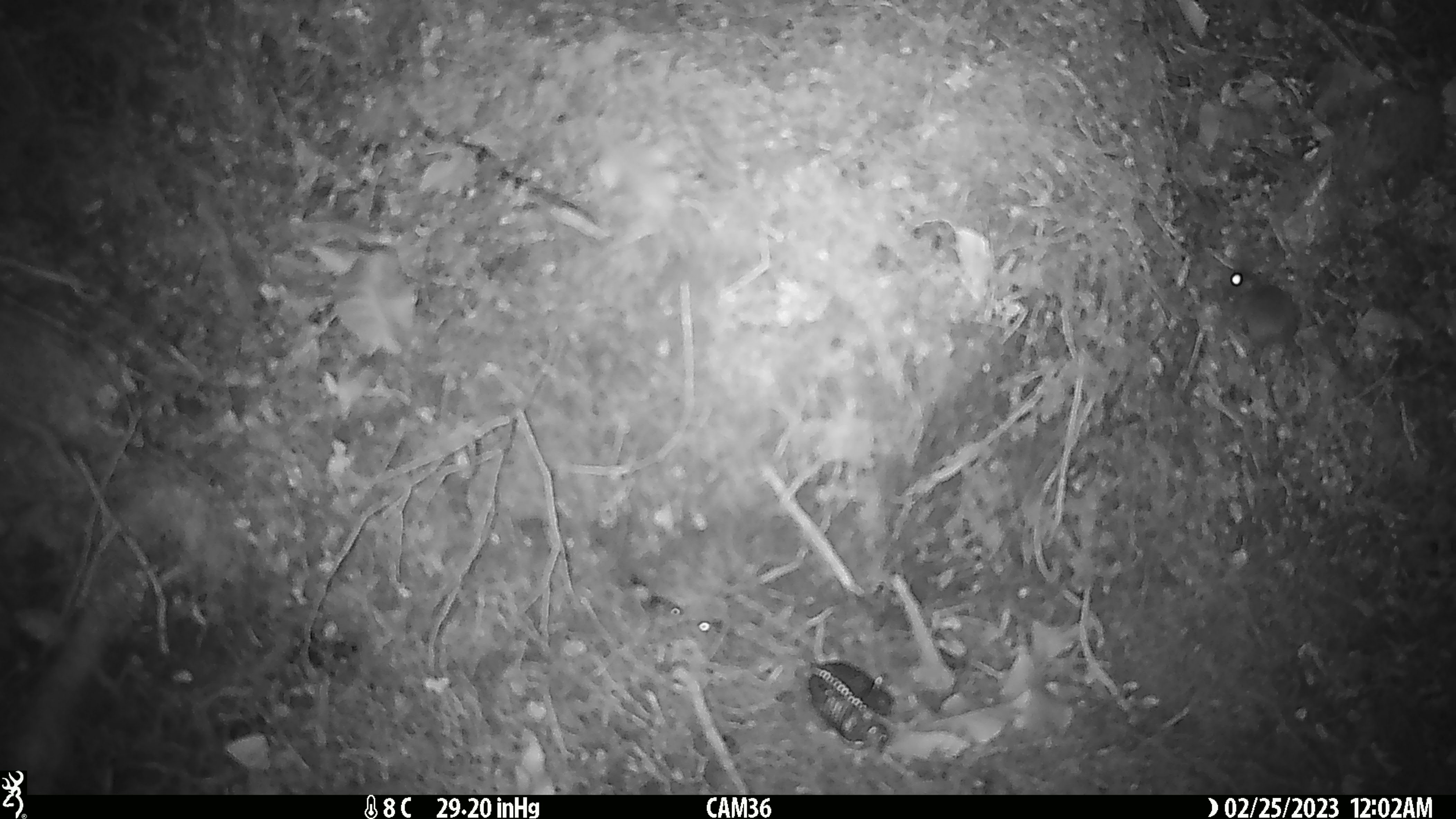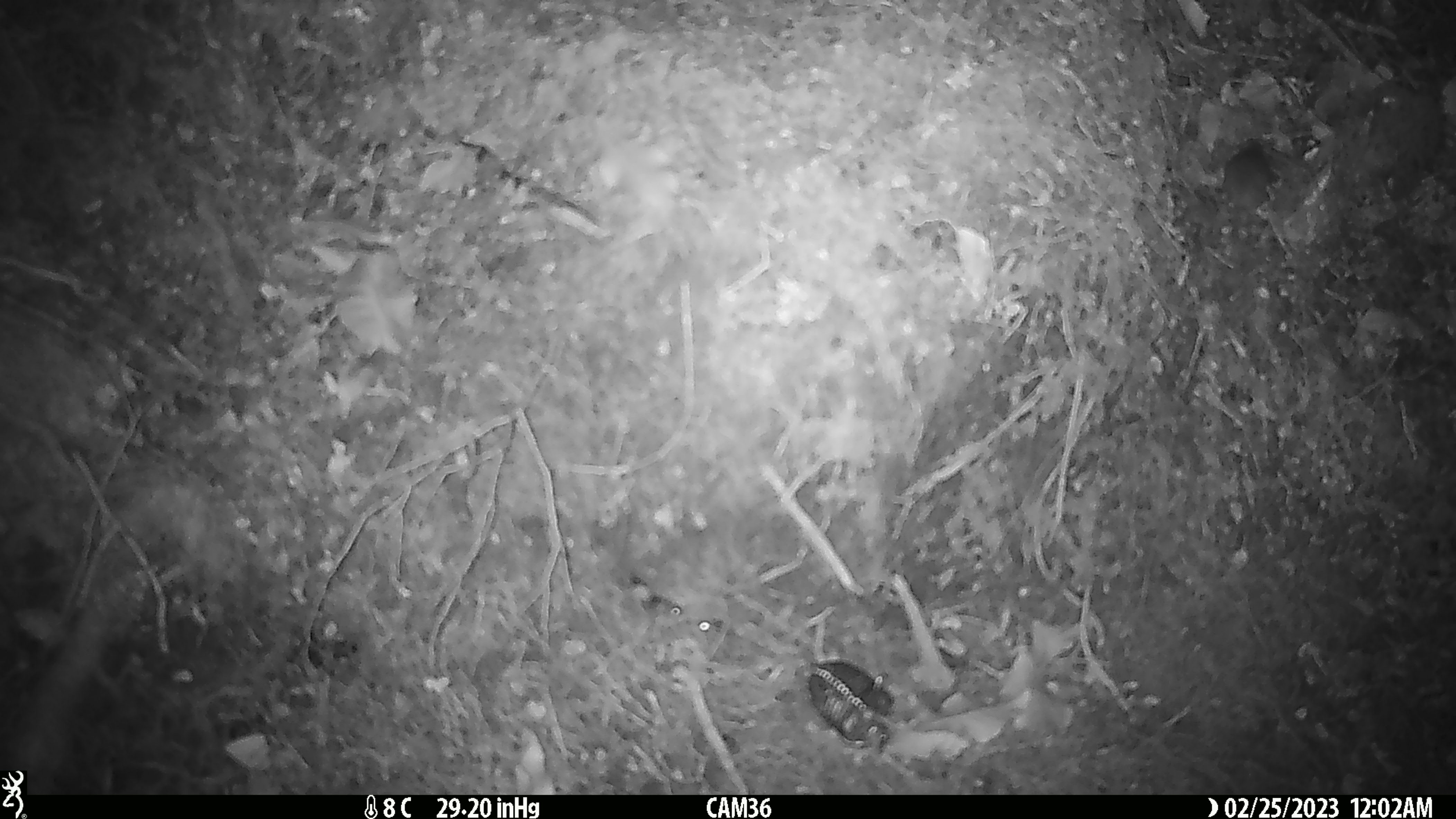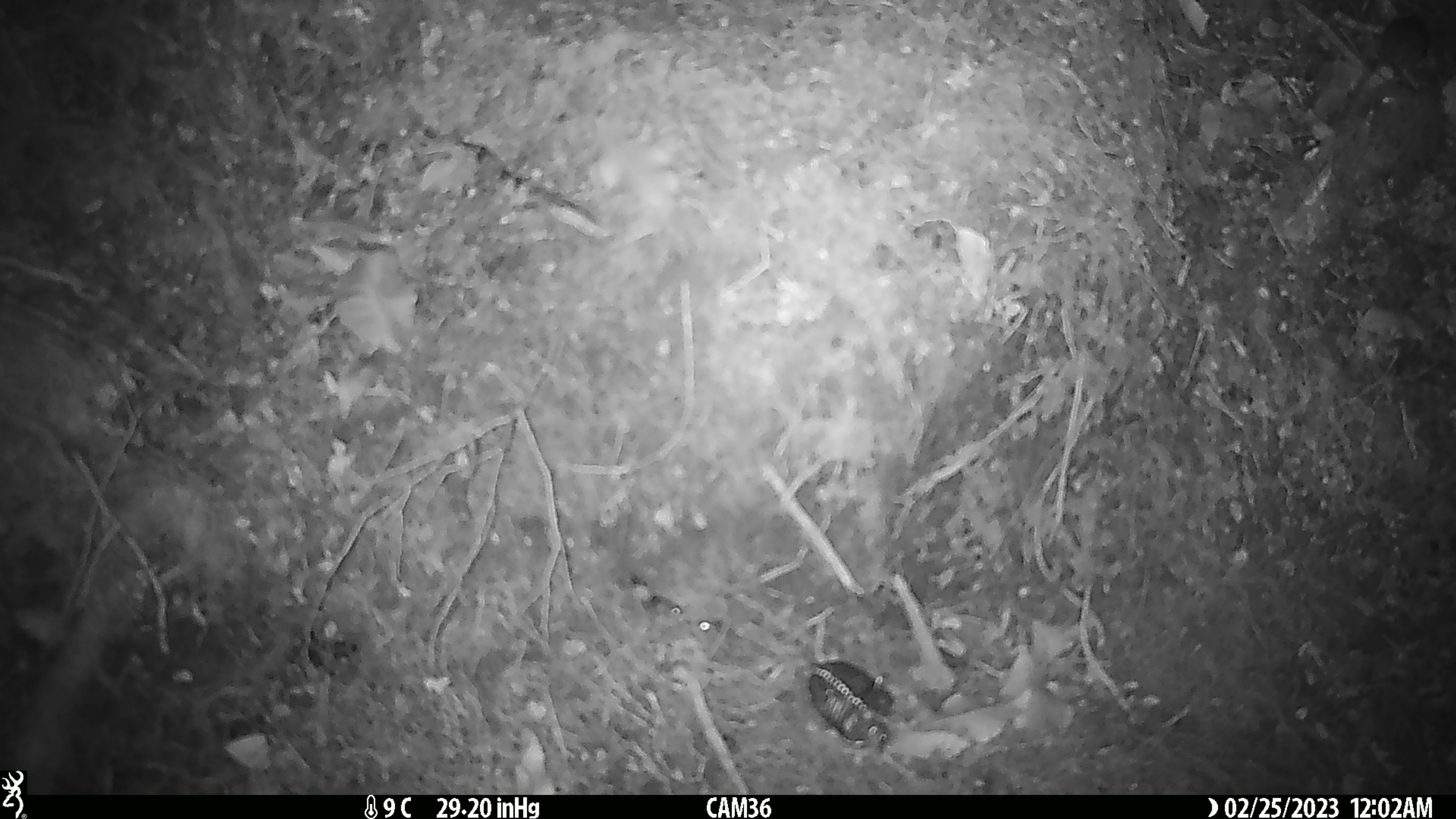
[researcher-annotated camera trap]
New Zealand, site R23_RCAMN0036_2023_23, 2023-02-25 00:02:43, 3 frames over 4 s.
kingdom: Animalia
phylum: Chordata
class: Mammalia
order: Rodentia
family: Muridae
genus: Mus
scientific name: Mus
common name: mouse